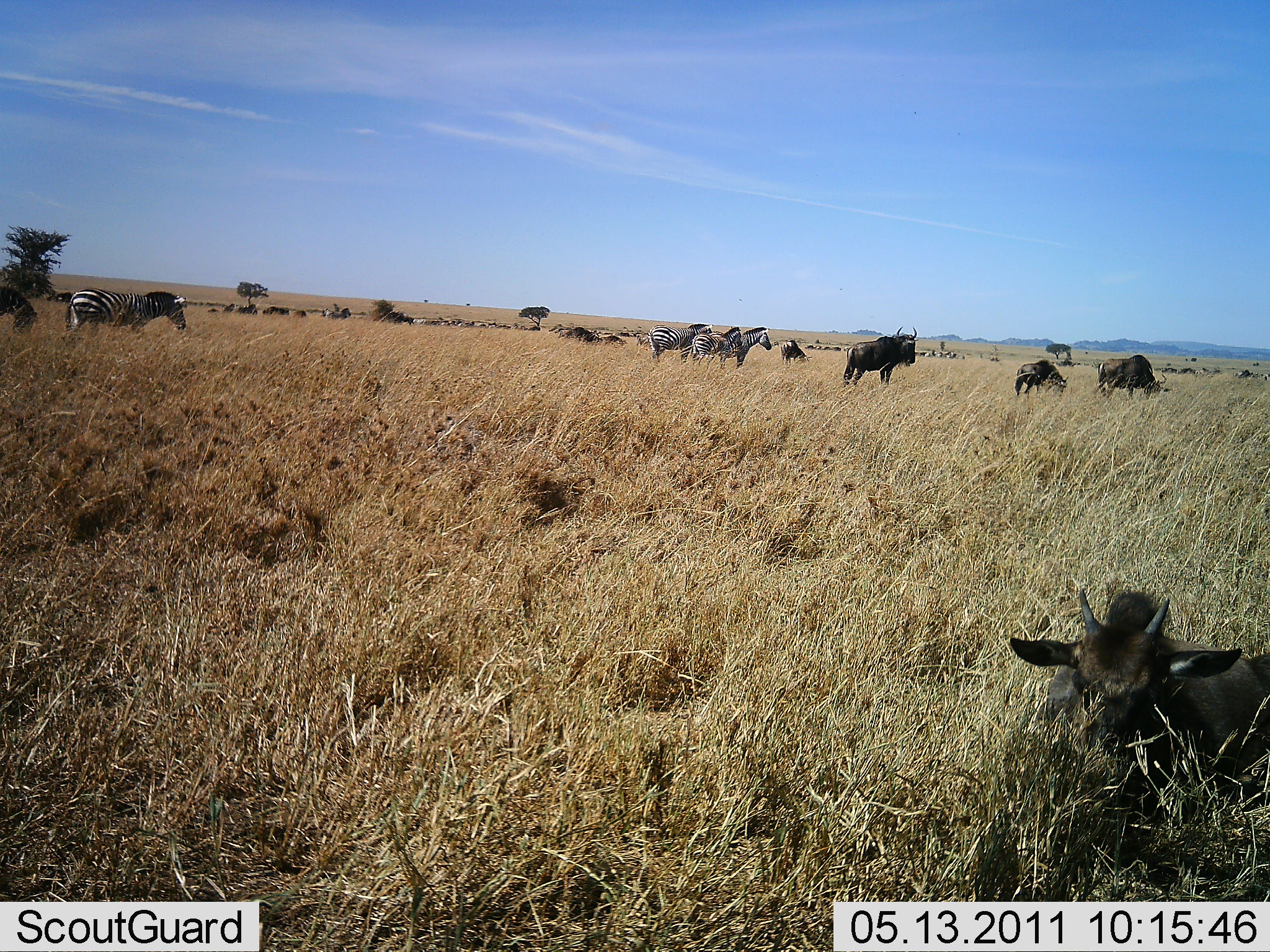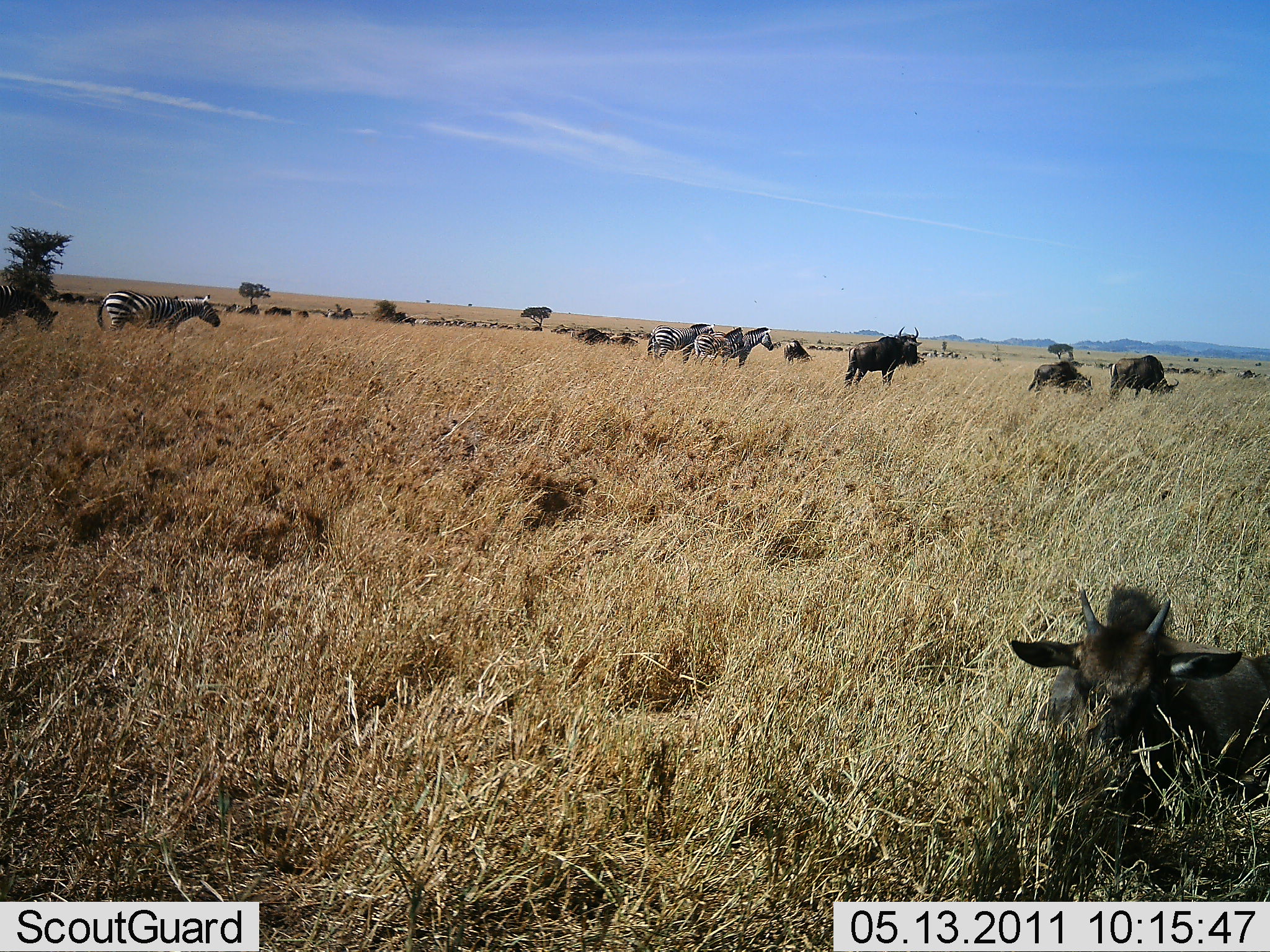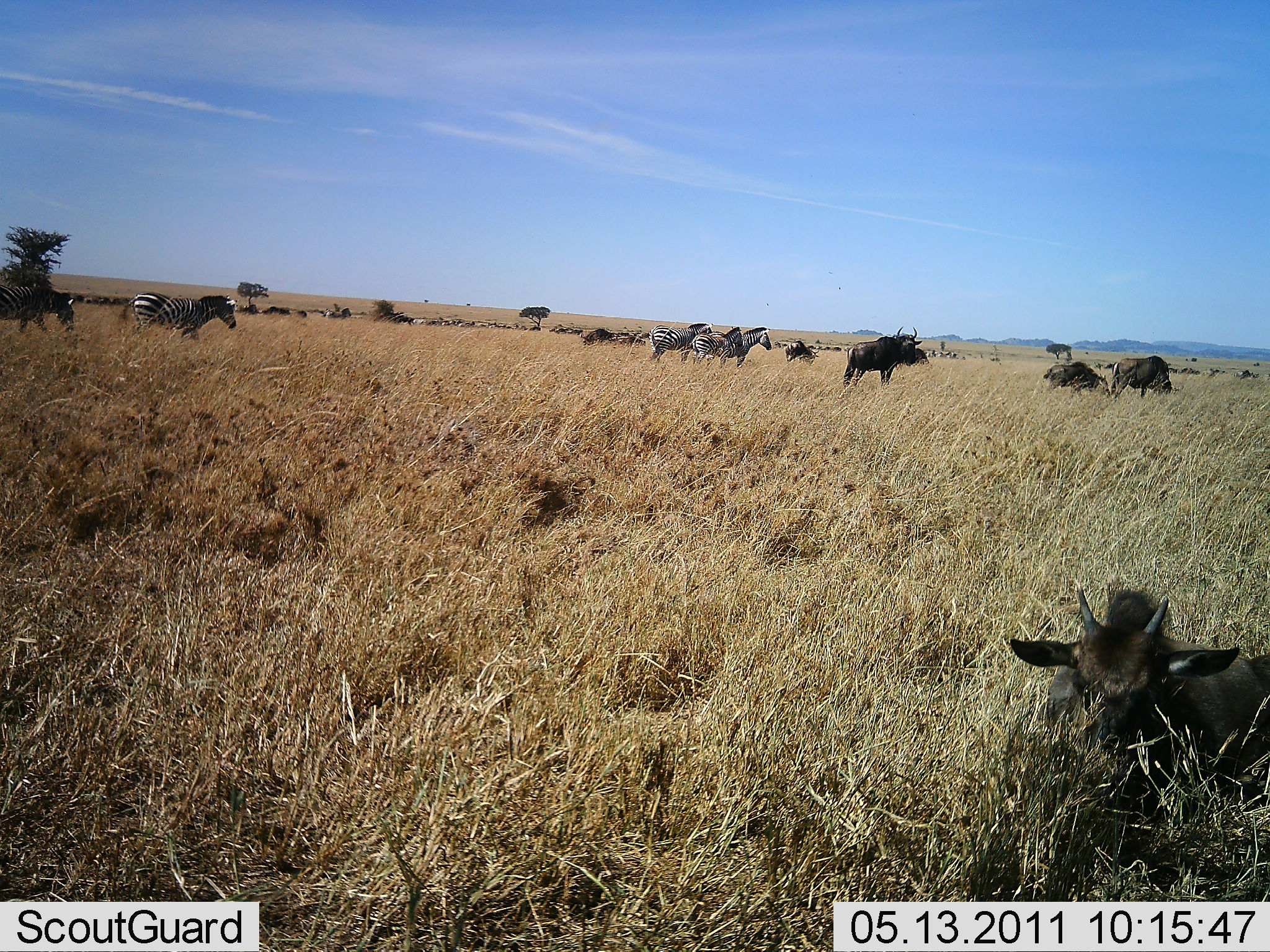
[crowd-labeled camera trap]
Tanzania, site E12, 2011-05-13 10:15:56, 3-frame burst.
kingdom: Animalia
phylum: Chordata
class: Mammalia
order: Artiodactyla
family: Bovidae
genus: Connochaetes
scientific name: Connochaetes taurinus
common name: blue wildebeest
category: wildebeest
Wildebeest (blue wildebeest) (Connochaetes taurinus), count 11-50. Behavior (volunteer vote fractions): standing 71%, resting 71%, moving 50%, interacting 7%. Young present (vote fraction): 36%. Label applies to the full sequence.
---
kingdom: Animalia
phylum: Chordata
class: Mammalia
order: Perissodactyla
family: Equidae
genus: Equus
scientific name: Equus quagga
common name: plains zebra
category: zebra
Zebra (plains zebra) (Equus quagga), count 5. Behavior (volunteer vote fractions): standing 79%, resting 0%, moving 71%, interacting 7%. Young present (vote fraction): 7%. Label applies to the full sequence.